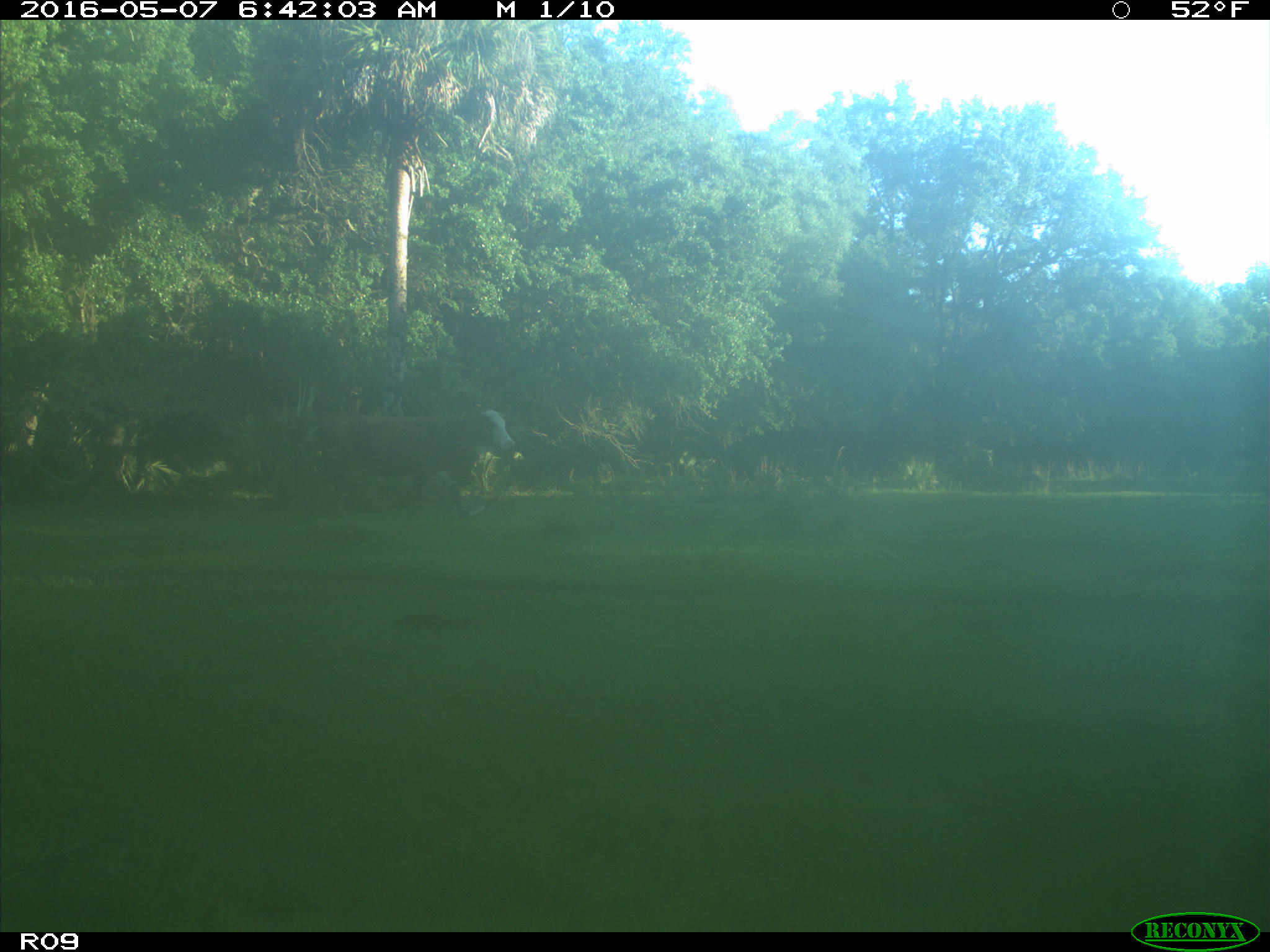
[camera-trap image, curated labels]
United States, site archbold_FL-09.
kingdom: Animalia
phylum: Chordata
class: Mammalia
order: Artiodactyla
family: Bovidae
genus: Bos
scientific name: Bos taurus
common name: domestic cow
Bos taurus (domestic cow).